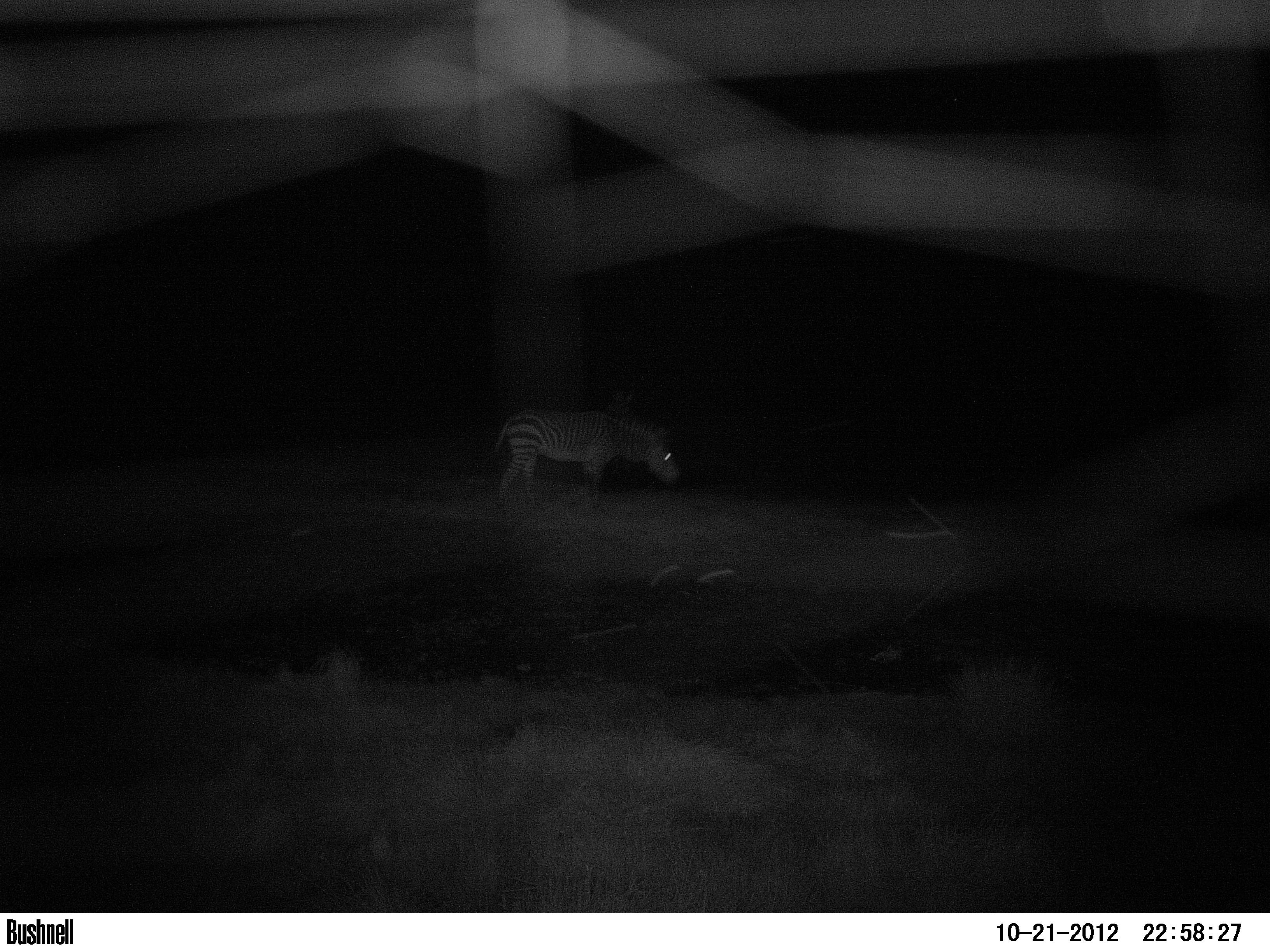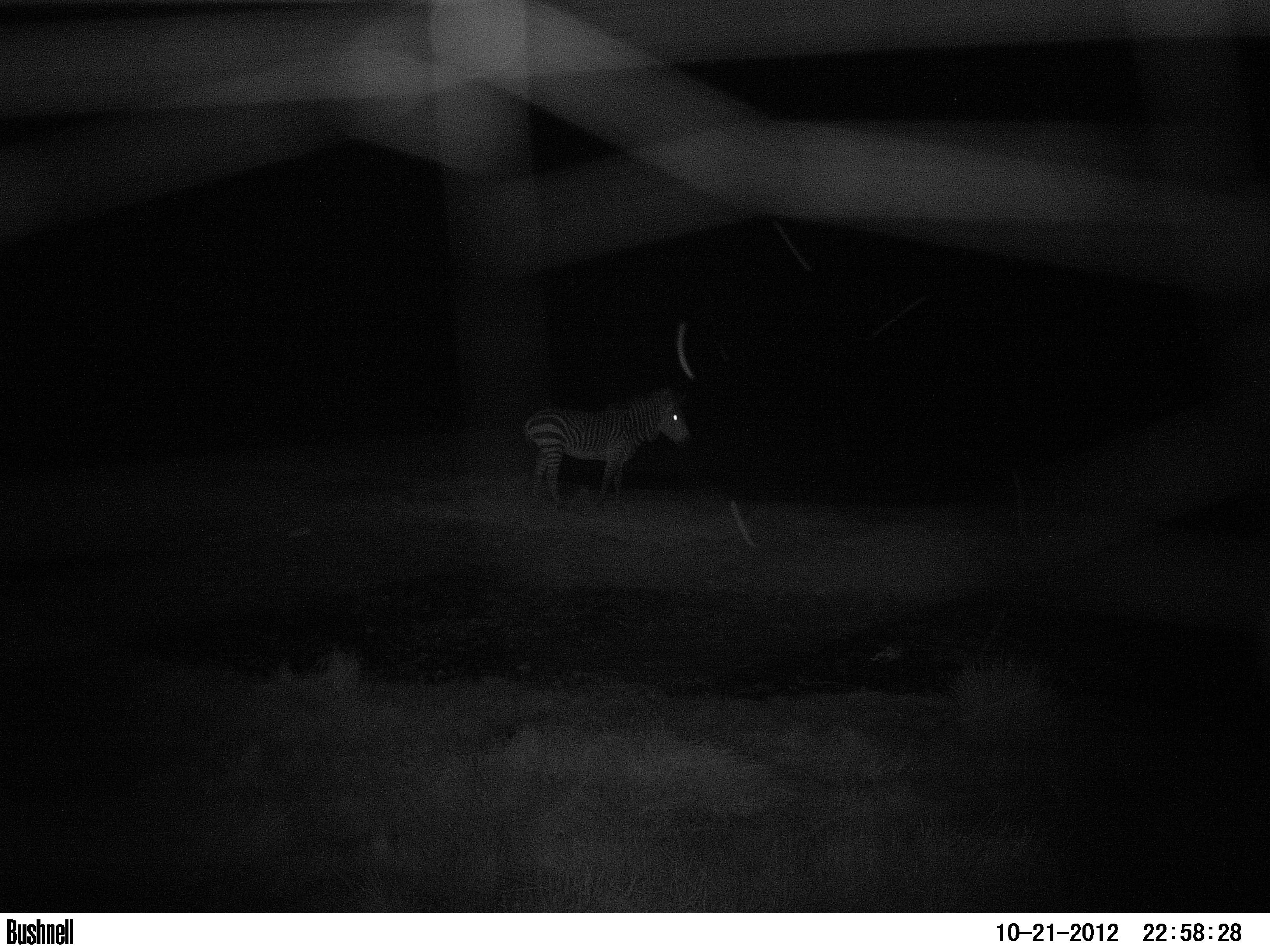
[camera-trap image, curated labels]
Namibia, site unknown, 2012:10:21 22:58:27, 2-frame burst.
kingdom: Animalia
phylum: Chordata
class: Mammalia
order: Perissodactyla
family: Equidae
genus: Equus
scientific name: Equus zebra hartmannae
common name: hartmann's mountain zebra